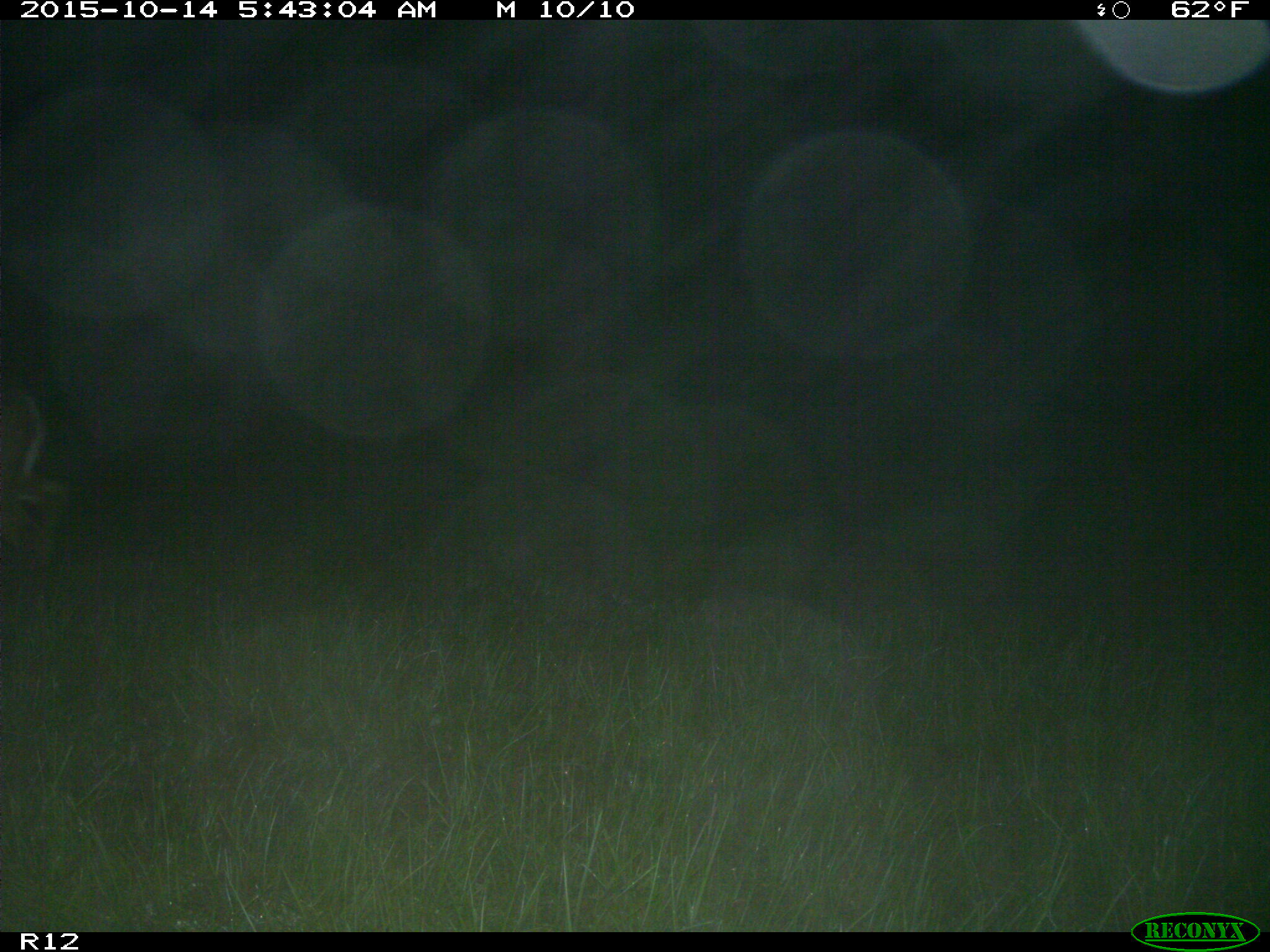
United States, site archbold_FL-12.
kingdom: Animalia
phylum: Chordata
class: Mammalia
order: Artiodactyla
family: Cervidae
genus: Odocoileus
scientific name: Odocoileus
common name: deer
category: unidentified deer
Unidentified deer (deer) (Odocoileus).